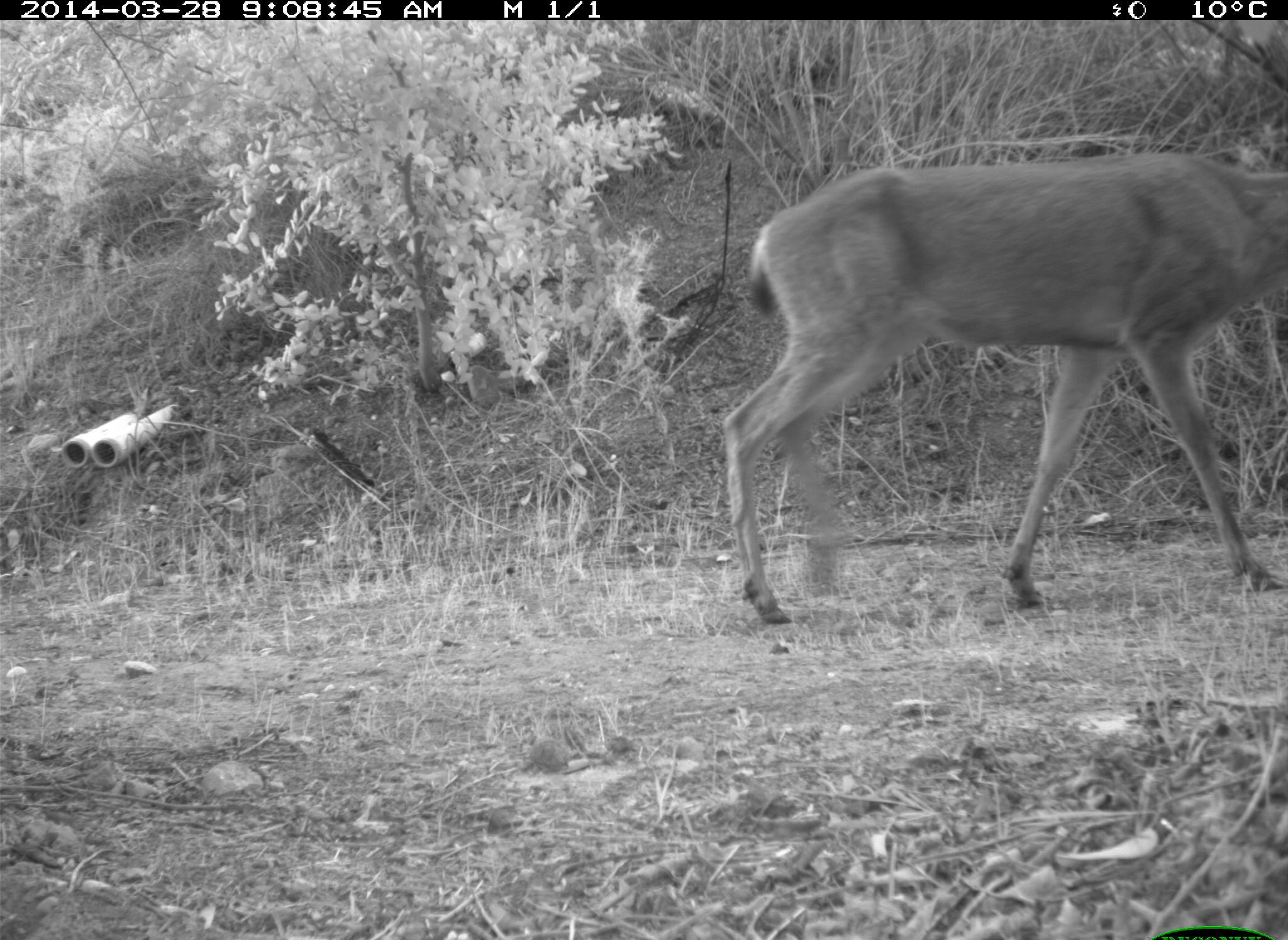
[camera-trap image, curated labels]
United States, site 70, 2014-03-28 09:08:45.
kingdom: Animalia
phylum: Chordata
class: Mammalia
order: Artiodactyla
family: Cervidae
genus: Odocoileus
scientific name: Odocoileus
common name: deer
Deer (Odocoileus).